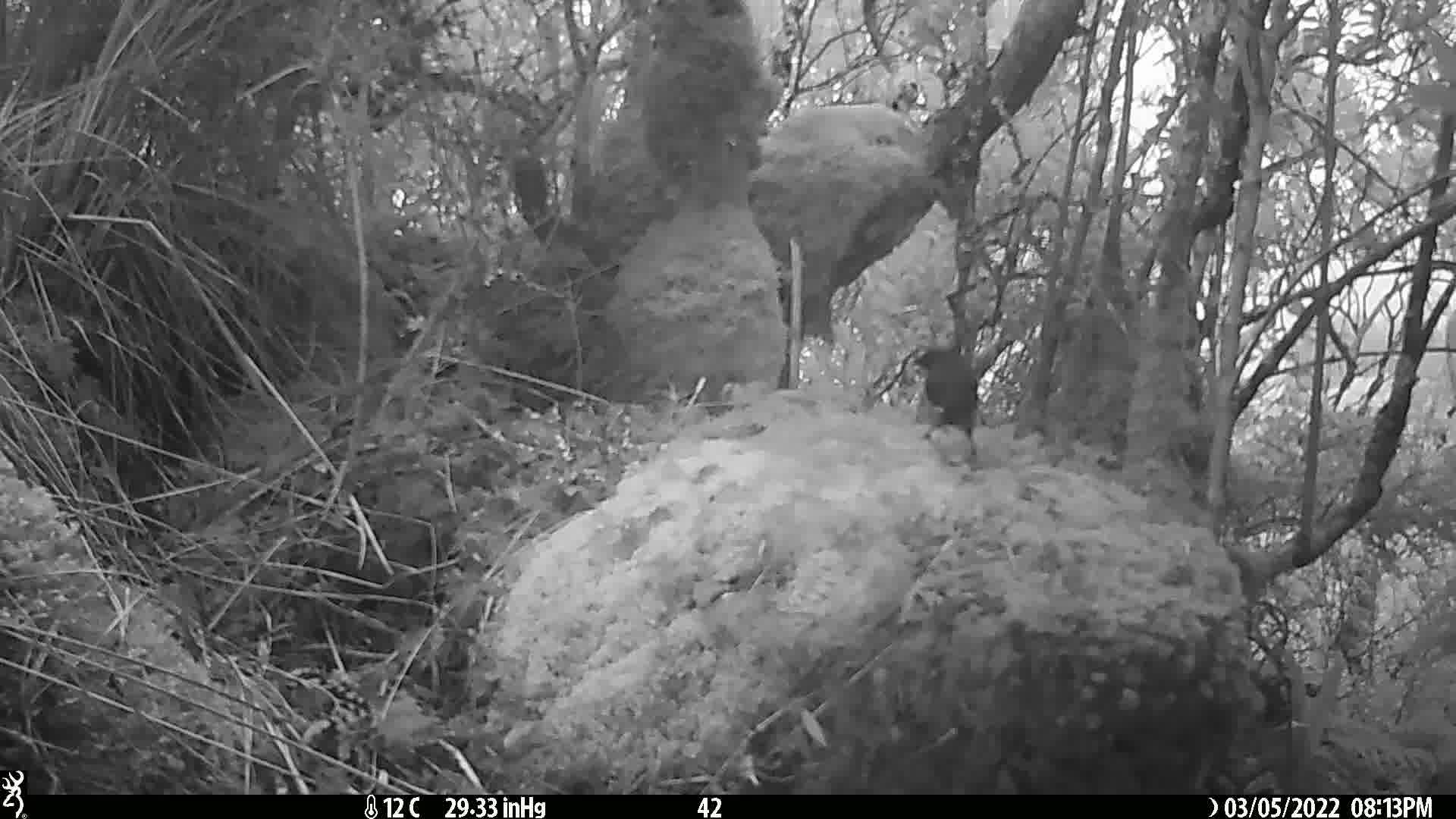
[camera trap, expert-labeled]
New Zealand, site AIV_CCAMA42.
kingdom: Animalia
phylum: Chordata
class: Aves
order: Passeriformes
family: Meliphagidae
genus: Anthornis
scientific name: Anthornis melanura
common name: new zealand bellbird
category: bellbird